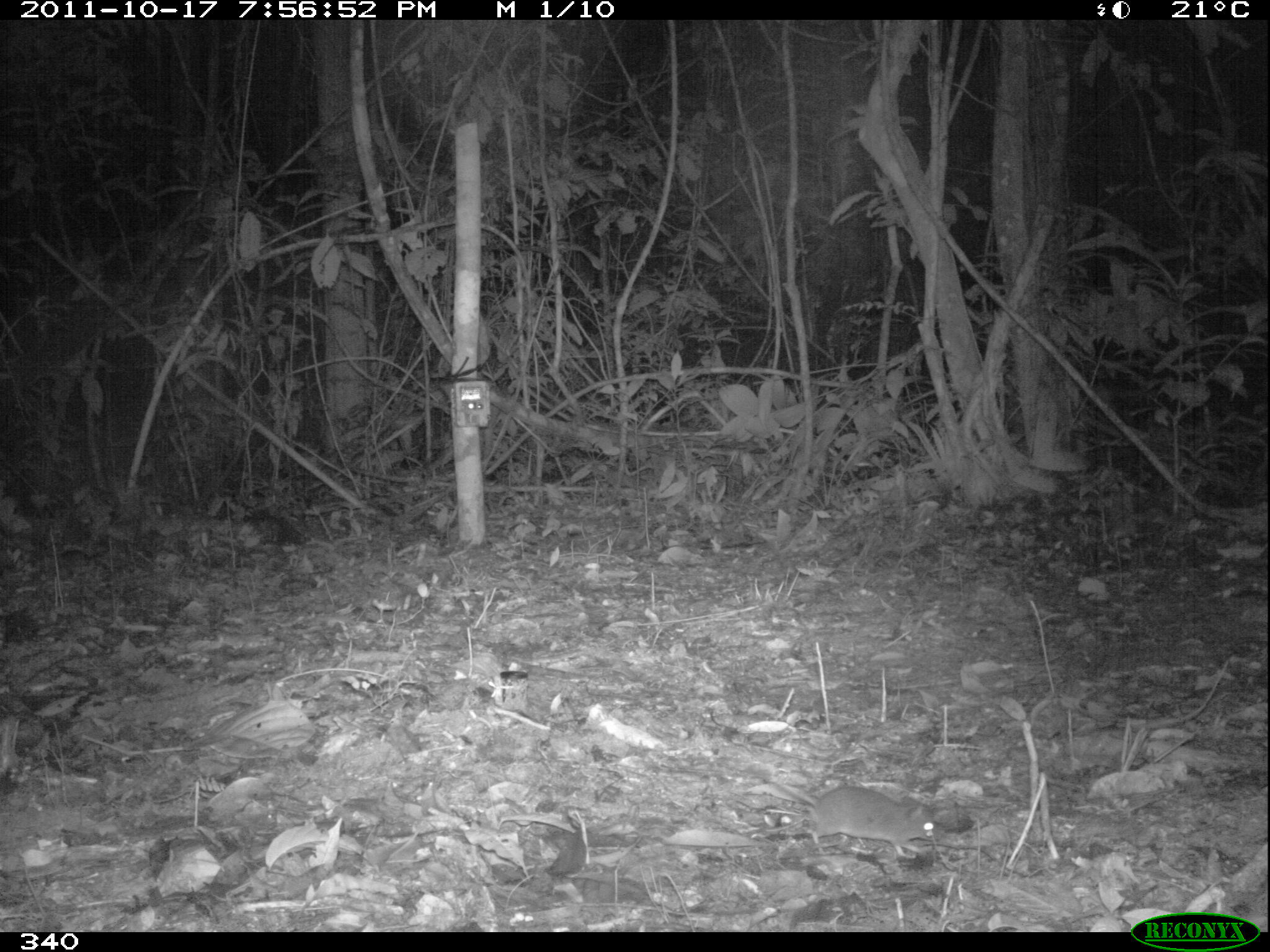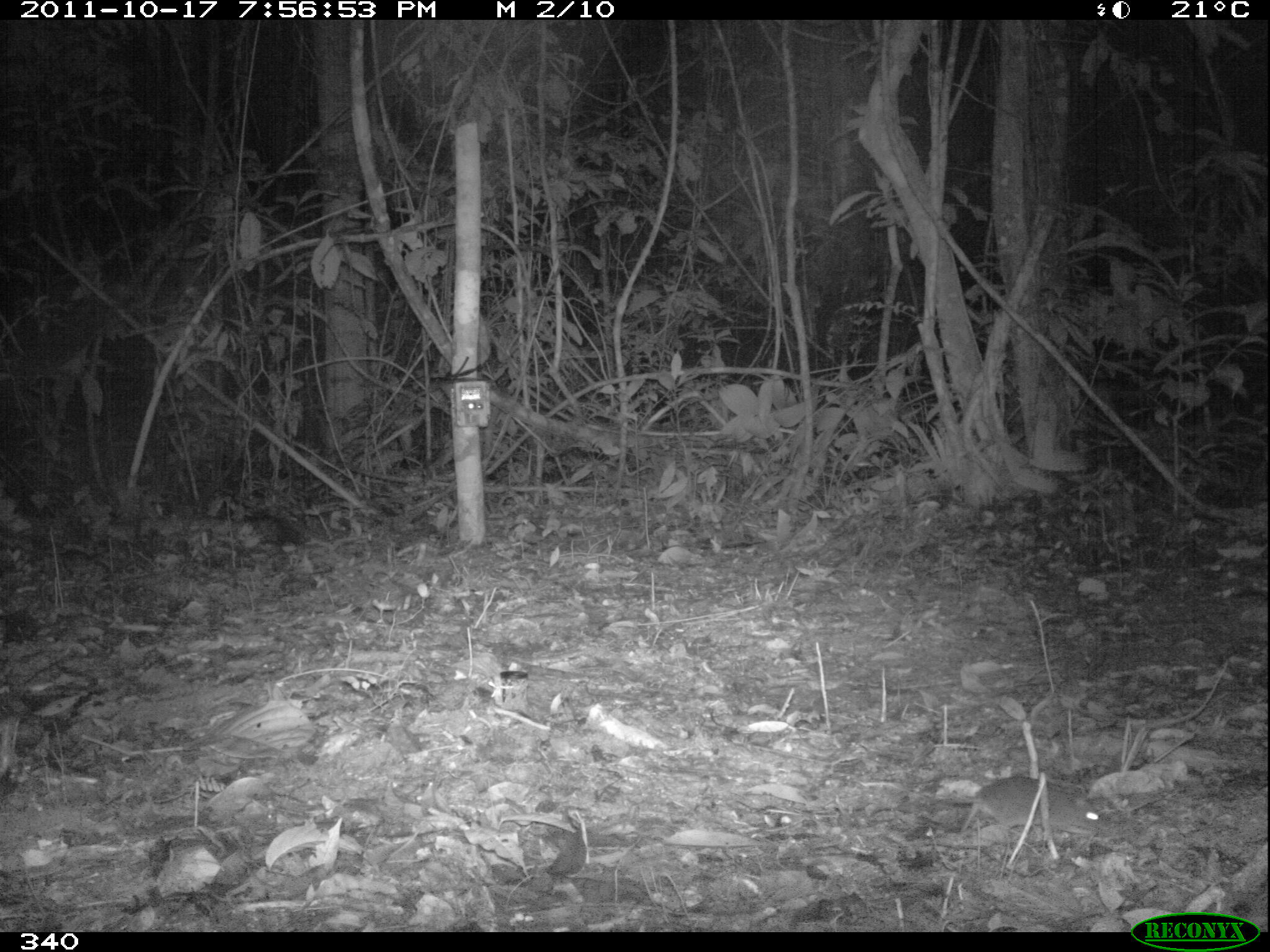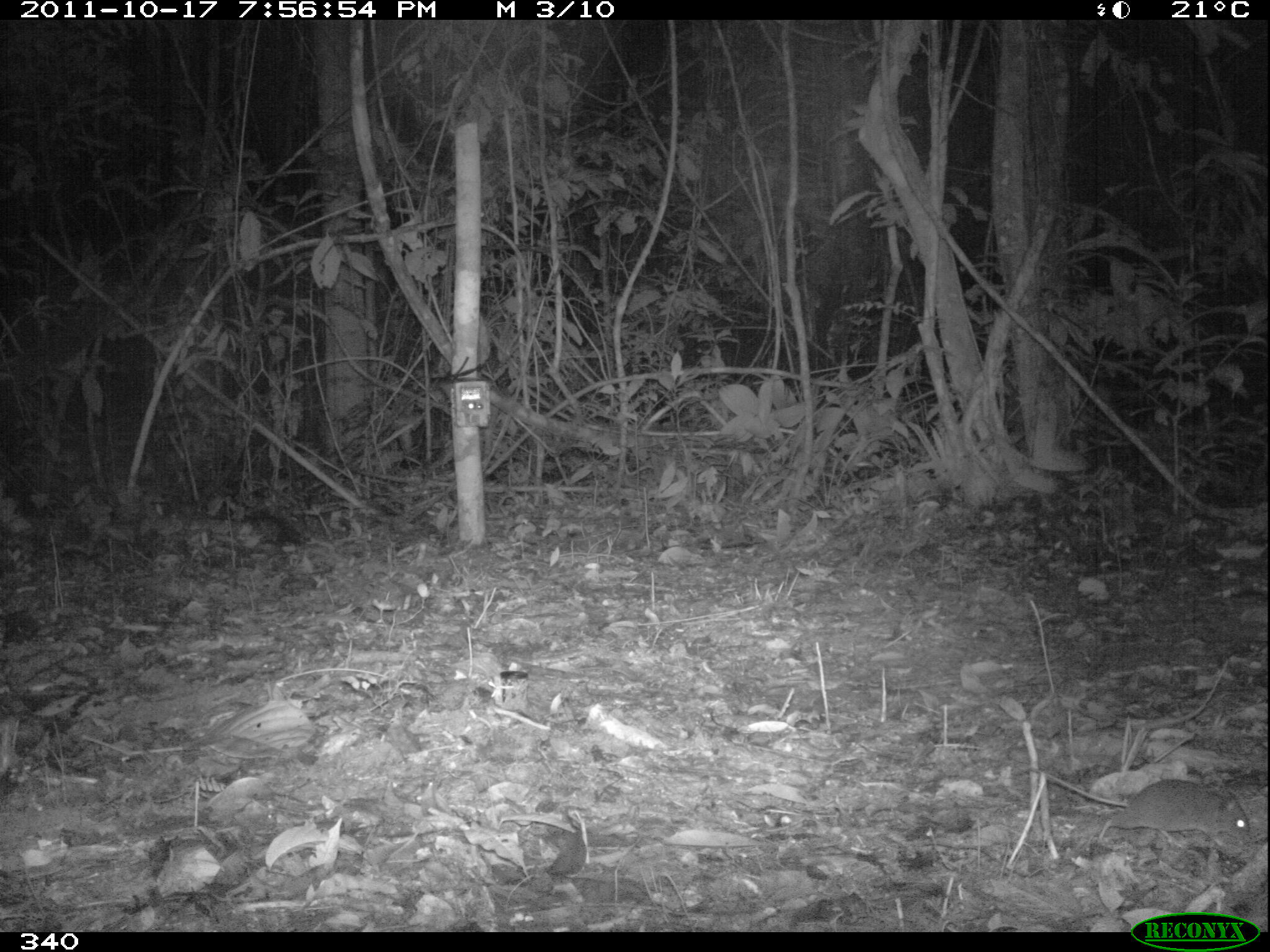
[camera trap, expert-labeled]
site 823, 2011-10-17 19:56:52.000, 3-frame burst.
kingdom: Animalia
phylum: Chordata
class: Mammalia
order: Rodentia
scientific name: Rodentia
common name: rodents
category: unknown rodent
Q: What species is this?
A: Unknown rodent (rodents) (Rodentia).